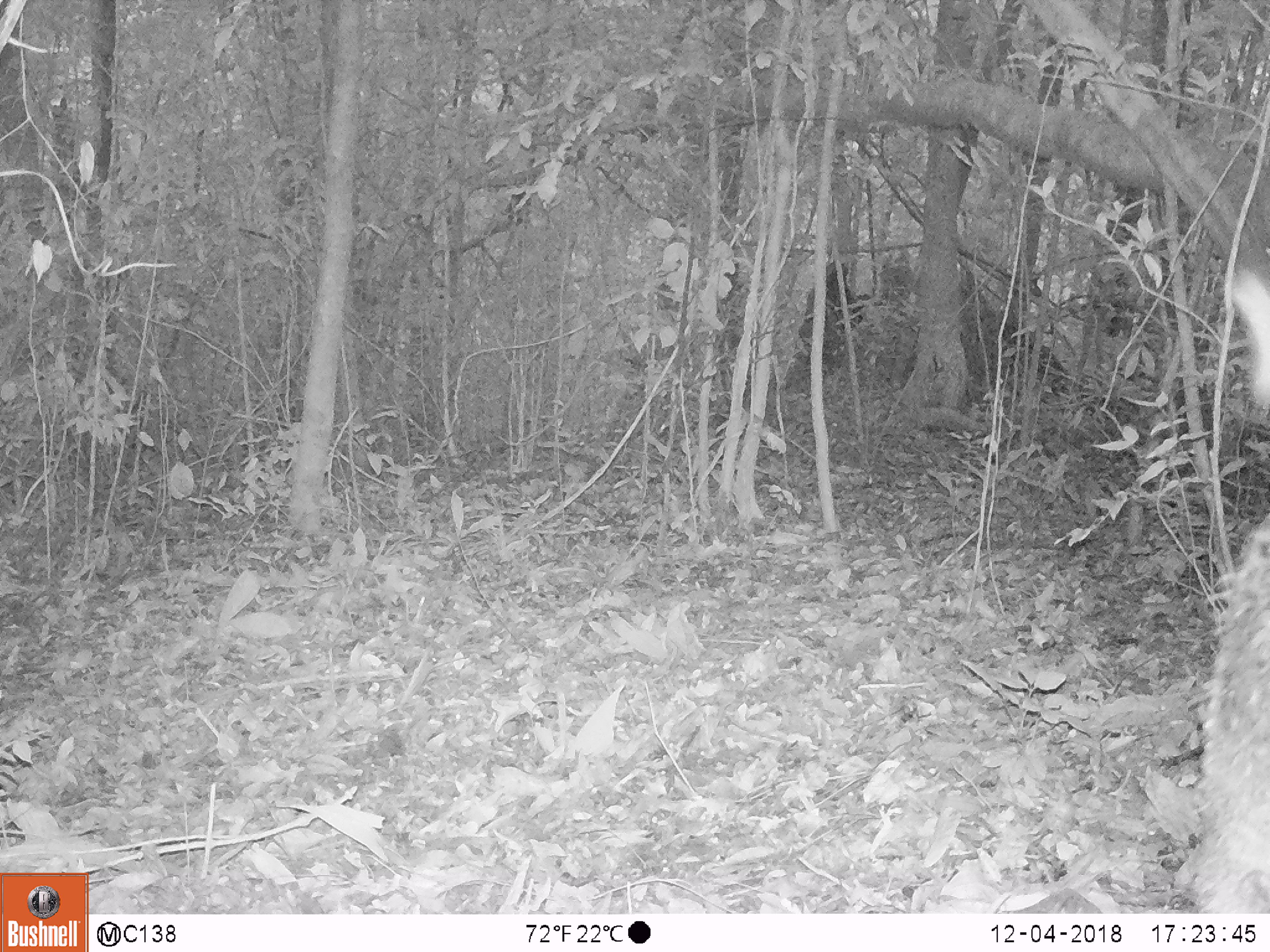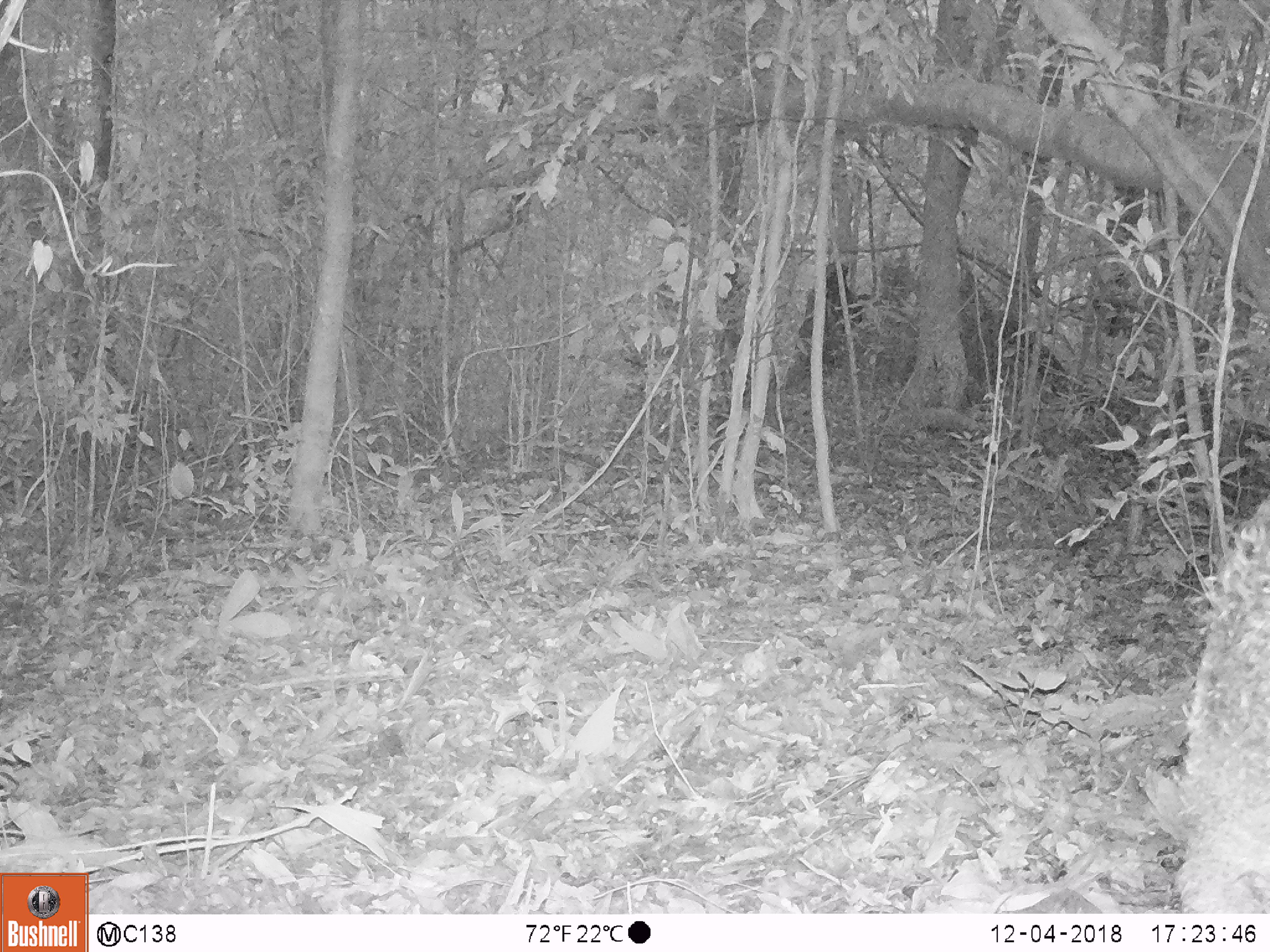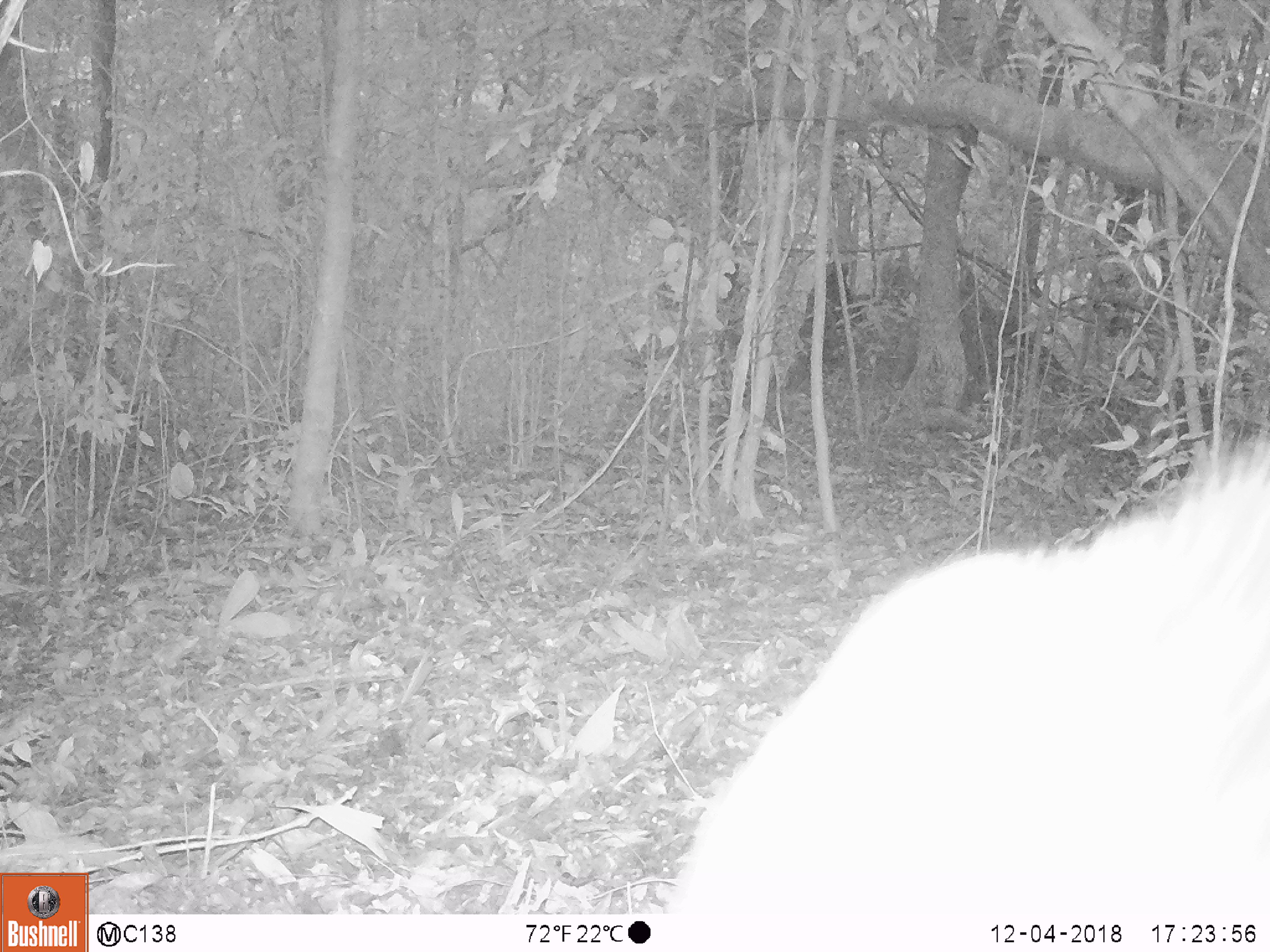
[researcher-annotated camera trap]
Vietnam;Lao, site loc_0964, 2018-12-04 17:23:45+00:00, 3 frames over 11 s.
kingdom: Animalia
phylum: Chordata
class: Mammalia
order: Artiodactyla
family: Suidae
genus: Sus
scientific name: Sus scrofa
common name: eurasian wild pig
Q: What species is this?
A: Eurasian wild pig (Sus scrofa).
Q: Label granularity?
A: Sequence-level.